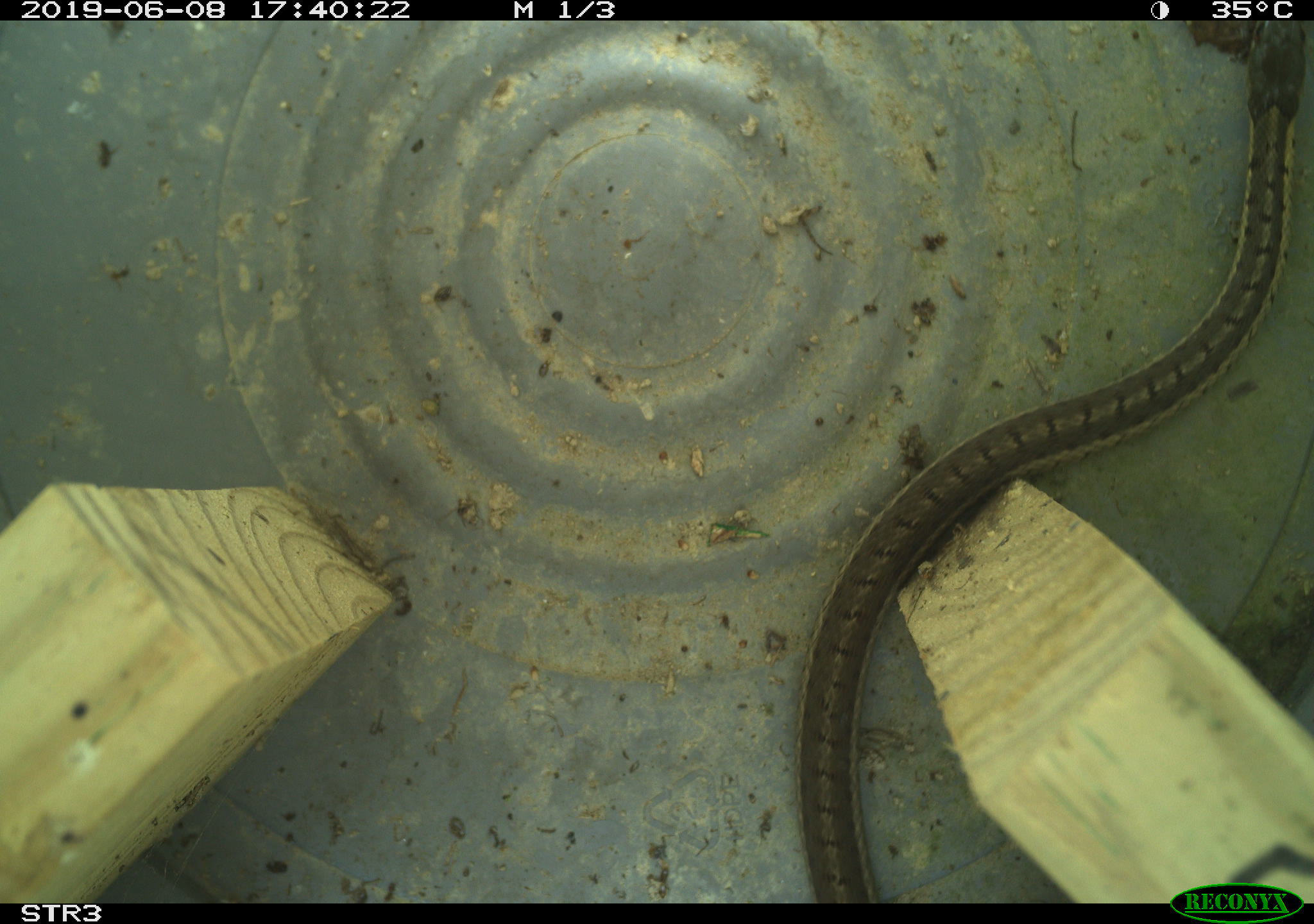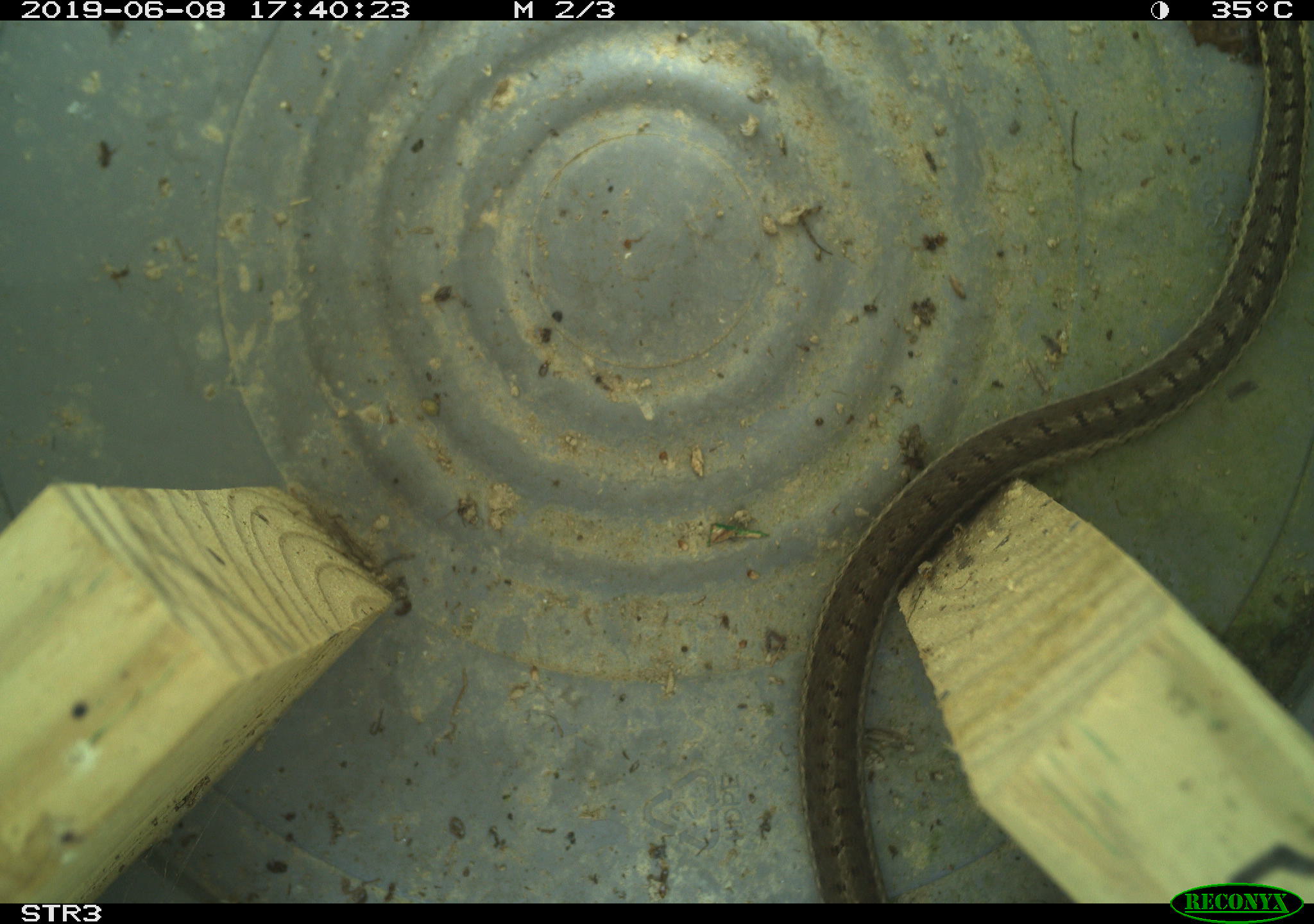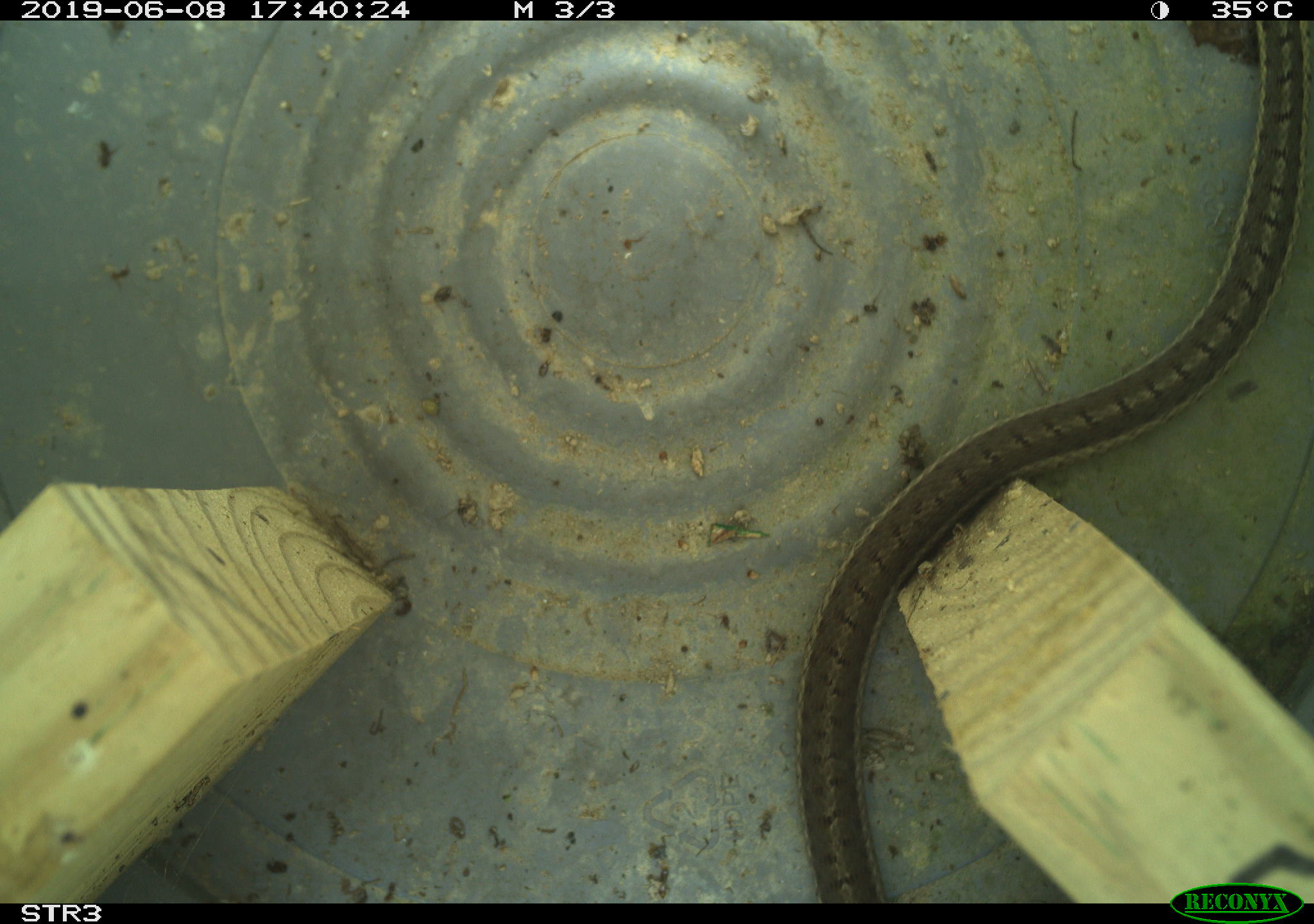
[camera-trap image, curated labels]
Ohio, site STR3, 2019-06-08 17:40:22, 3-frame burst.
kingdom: Animalia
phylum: Chordata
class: Reptilia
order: Squamata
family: Colubridae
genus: Thamnophis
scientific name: Thamnophis sirtalis sirtalis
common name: eastern gartersnake